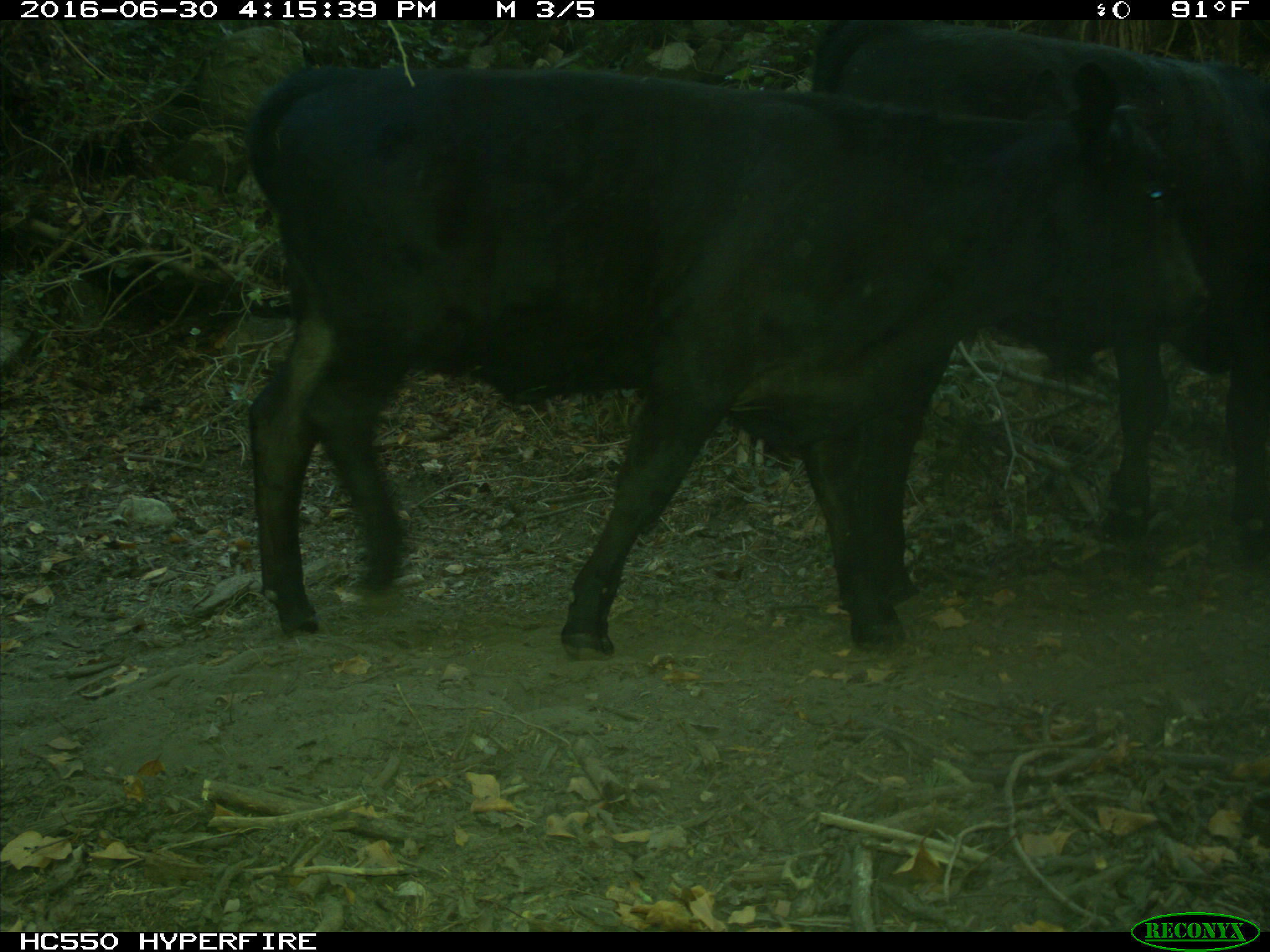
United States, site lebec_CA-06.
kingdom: Animalia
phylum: Chordata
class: Mammalia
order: Artiodactyla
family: Bovidae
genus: Bos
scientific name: Bos taurus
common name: domestic cow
Bos taurus (domestic cow).